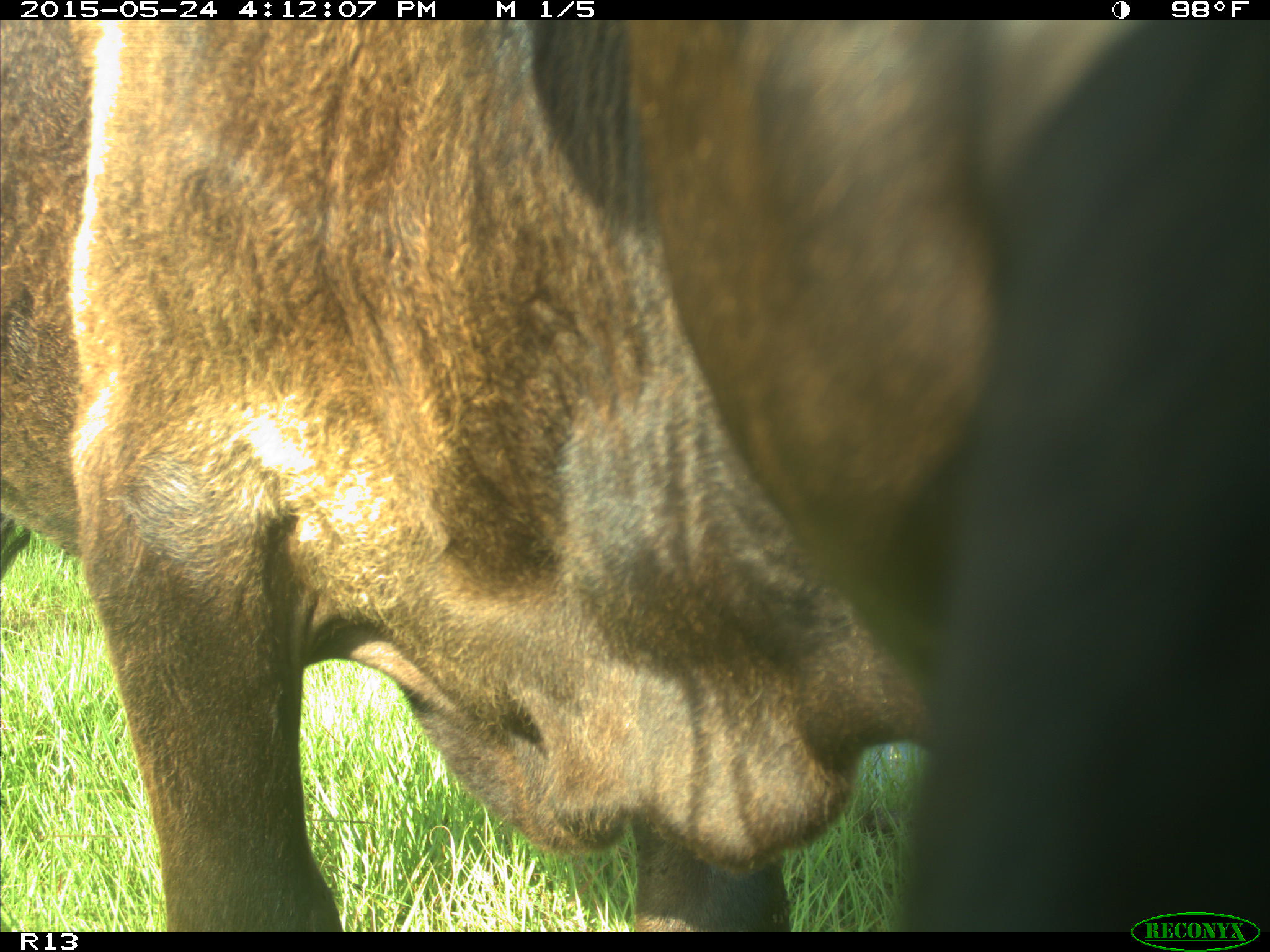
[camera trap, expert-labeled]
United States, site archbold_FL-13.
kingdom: Animalia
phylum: Chordata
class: Mammalia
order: Artiodactyla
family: Bovidae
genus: Bos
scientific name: Bos taurus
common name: domestic cow